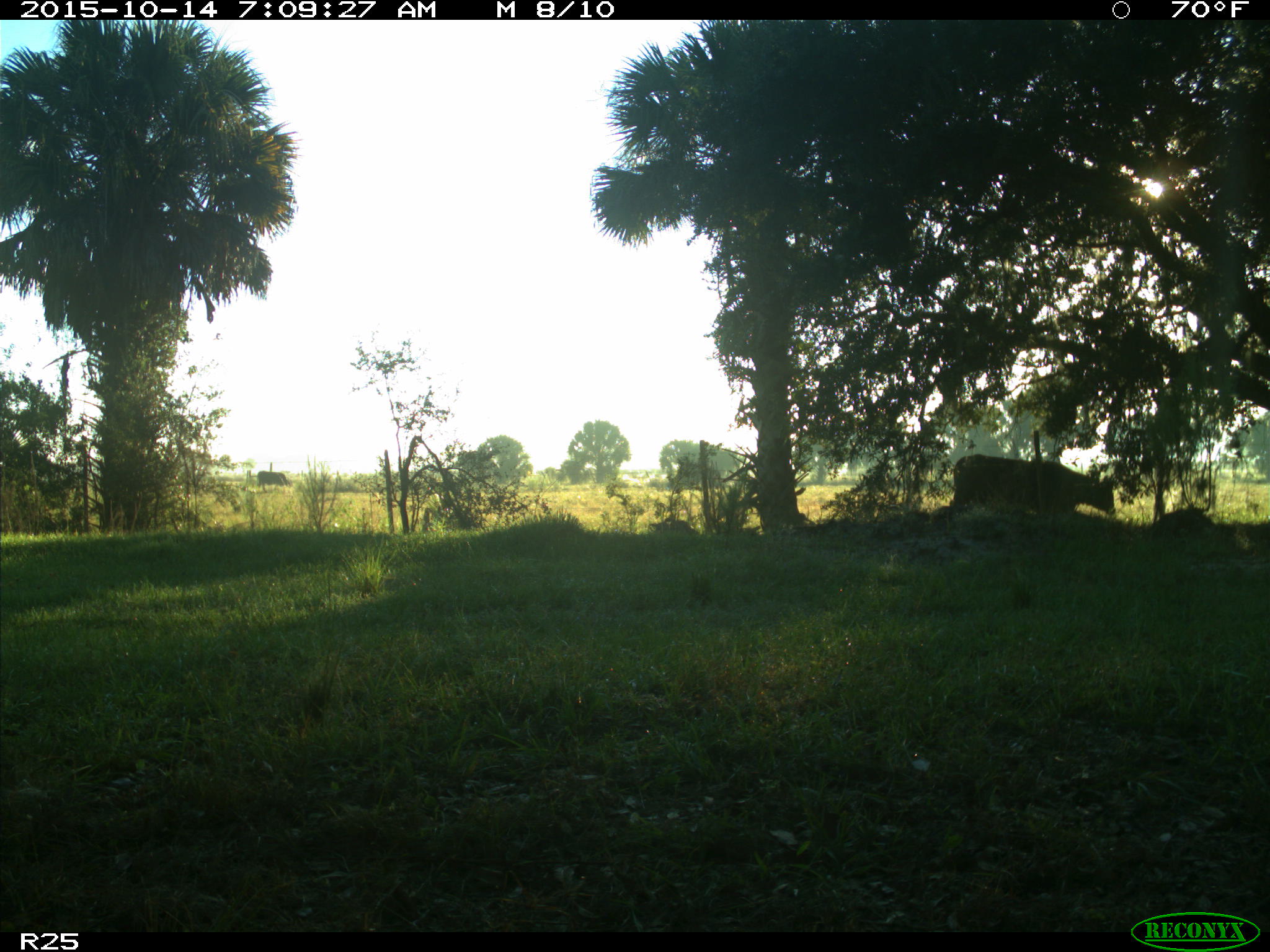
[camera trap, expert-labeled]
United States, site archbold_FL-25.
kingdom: Animalia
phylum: Chordata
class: Mammalia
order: Artiodactyla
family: Bovidae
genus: Bos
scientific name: Bos taurus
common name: domestic cow